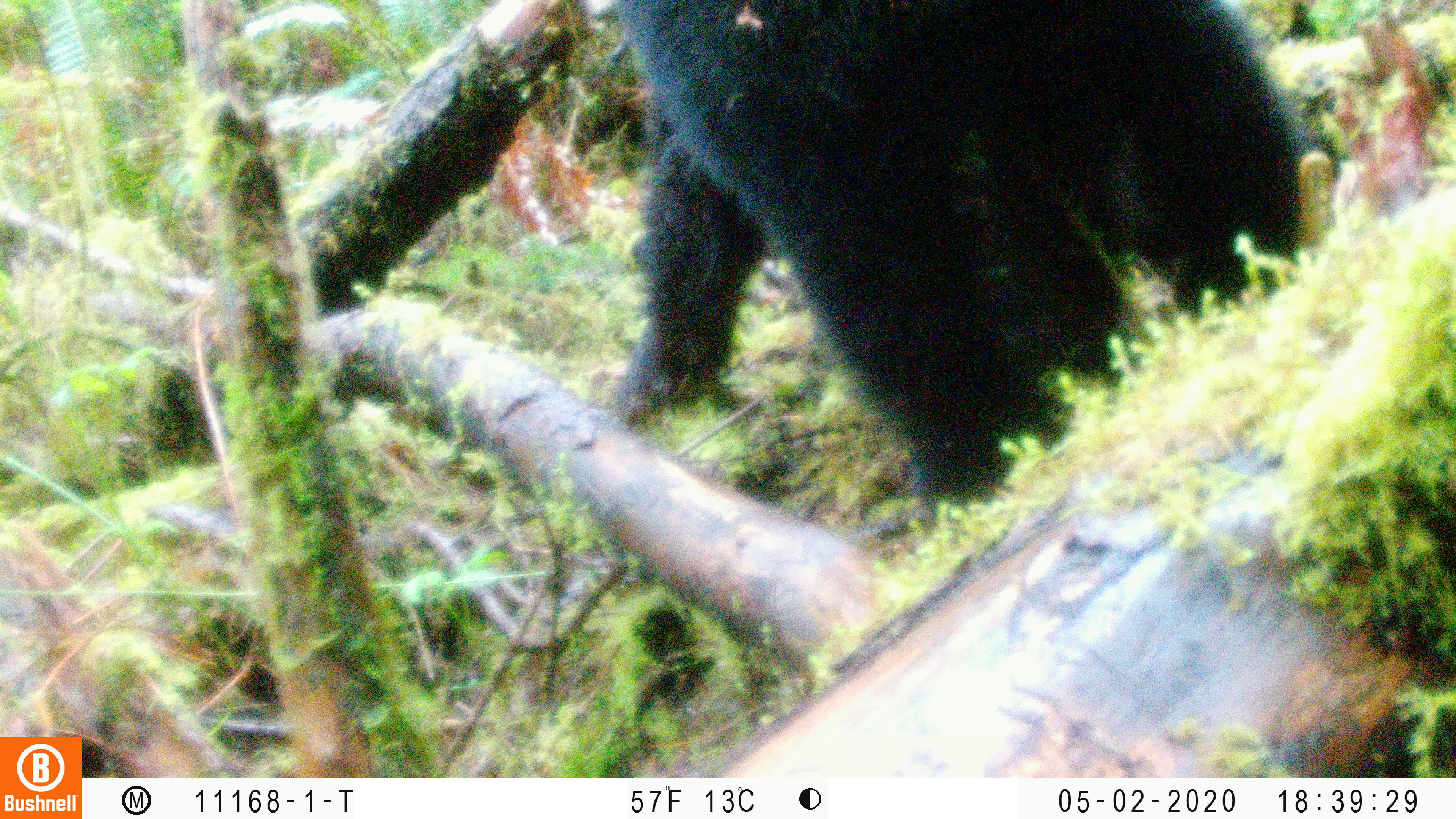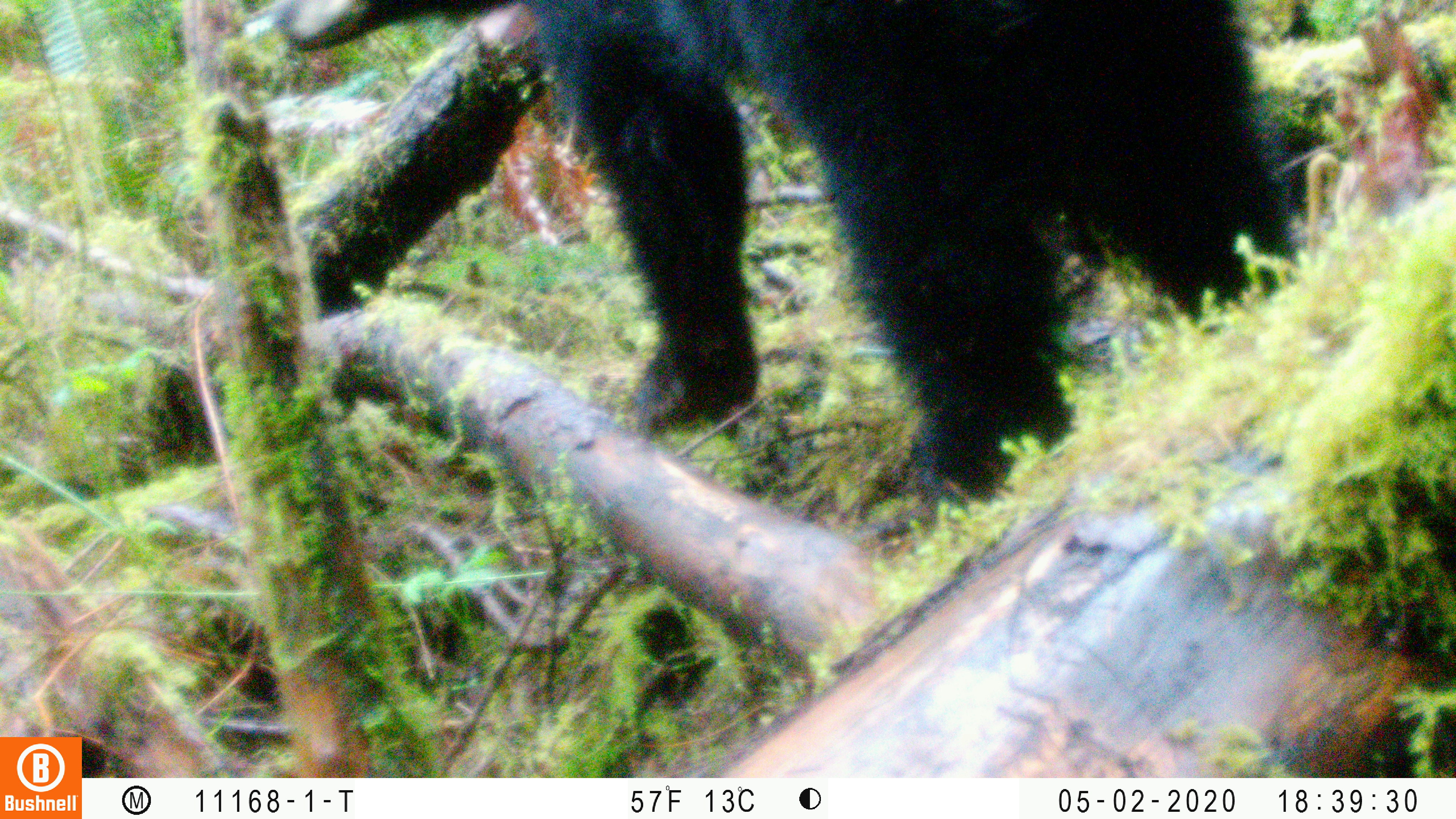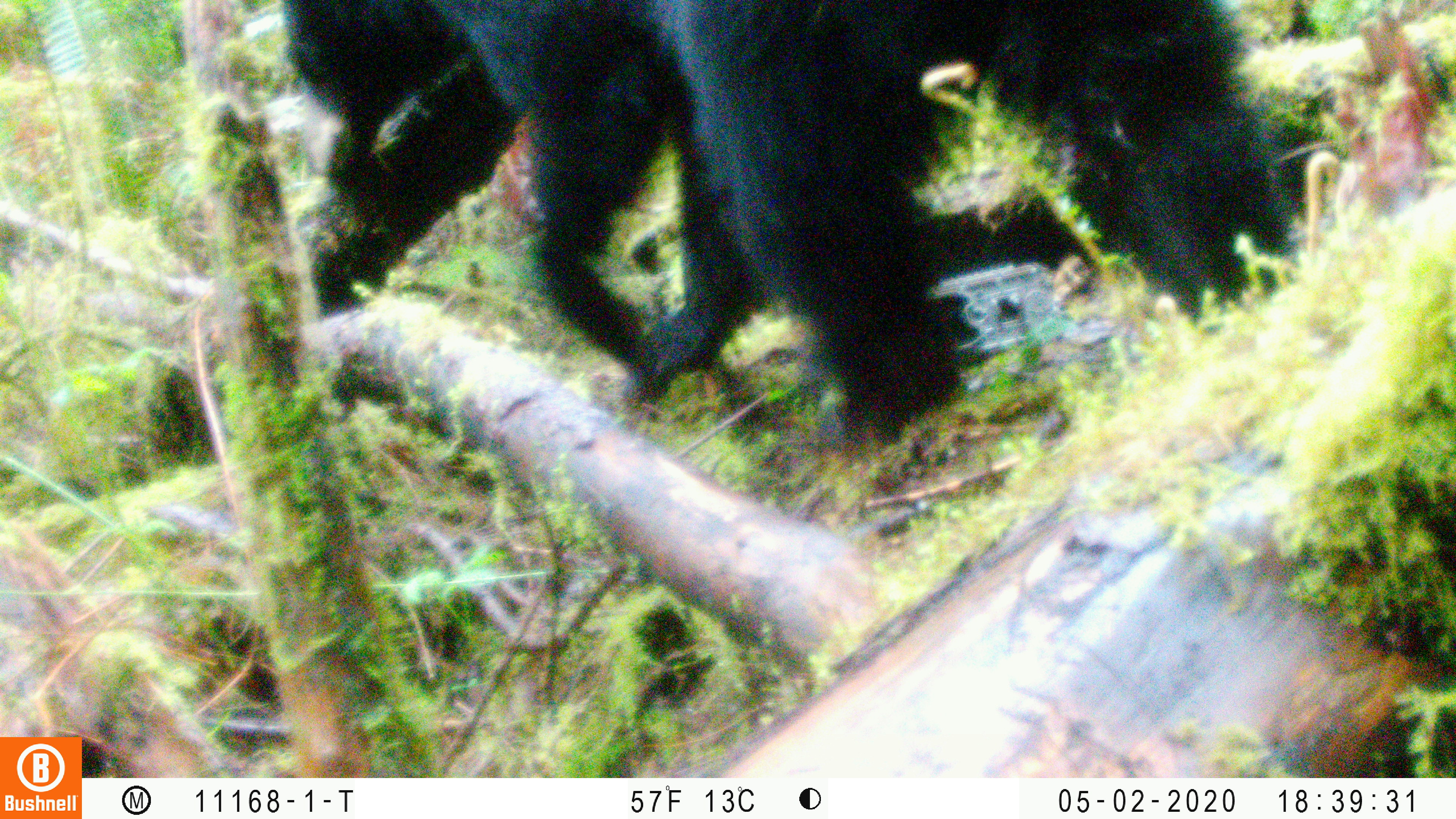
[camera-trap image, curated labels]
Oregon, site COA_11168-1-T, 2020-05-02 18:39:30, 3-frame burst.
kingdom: Animalia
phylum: Chordata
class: Mammalia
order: Carnivora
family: Ursidae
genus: Ursus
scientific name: Ursus americanus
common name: american black bear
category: black bear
Black bear (american black bear) (Ursus americanus).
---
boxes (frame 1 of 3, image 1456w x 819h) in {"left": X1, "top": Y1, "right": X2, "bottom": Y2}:
black bear: {"left": 604, "top": 1, "right": 1322, "bottom": 521}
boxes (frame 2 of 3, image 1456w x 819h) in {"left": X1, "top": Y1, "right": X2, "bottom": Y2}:
black bear: {"left": 274, "top": 2, "right": 1296, "bottom": 509}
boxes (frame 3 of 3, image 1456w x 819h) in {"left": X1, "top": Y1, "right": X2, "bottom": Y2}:
black bear: {"left": 279, "top": 1, "right": 1307, "bottom": 442}